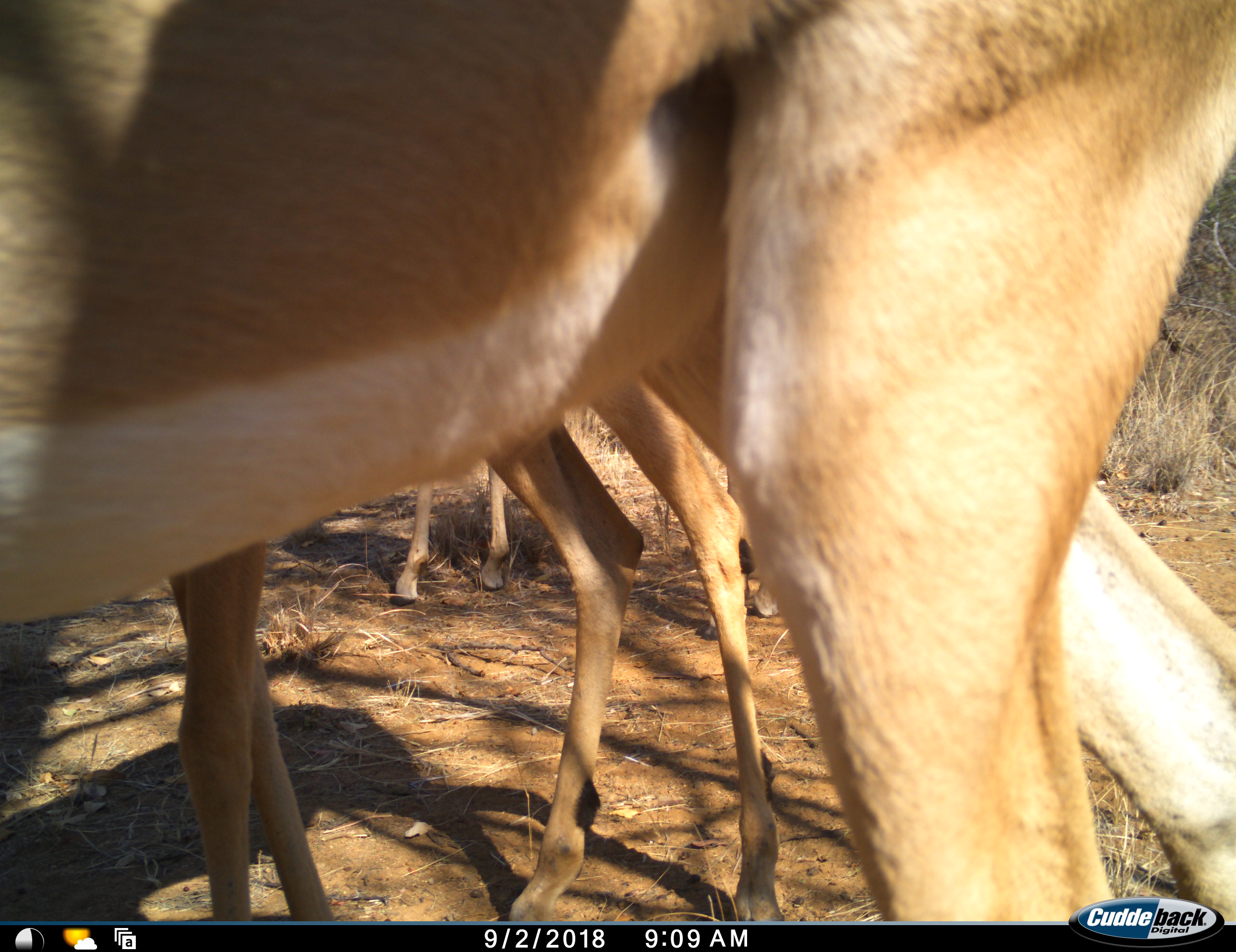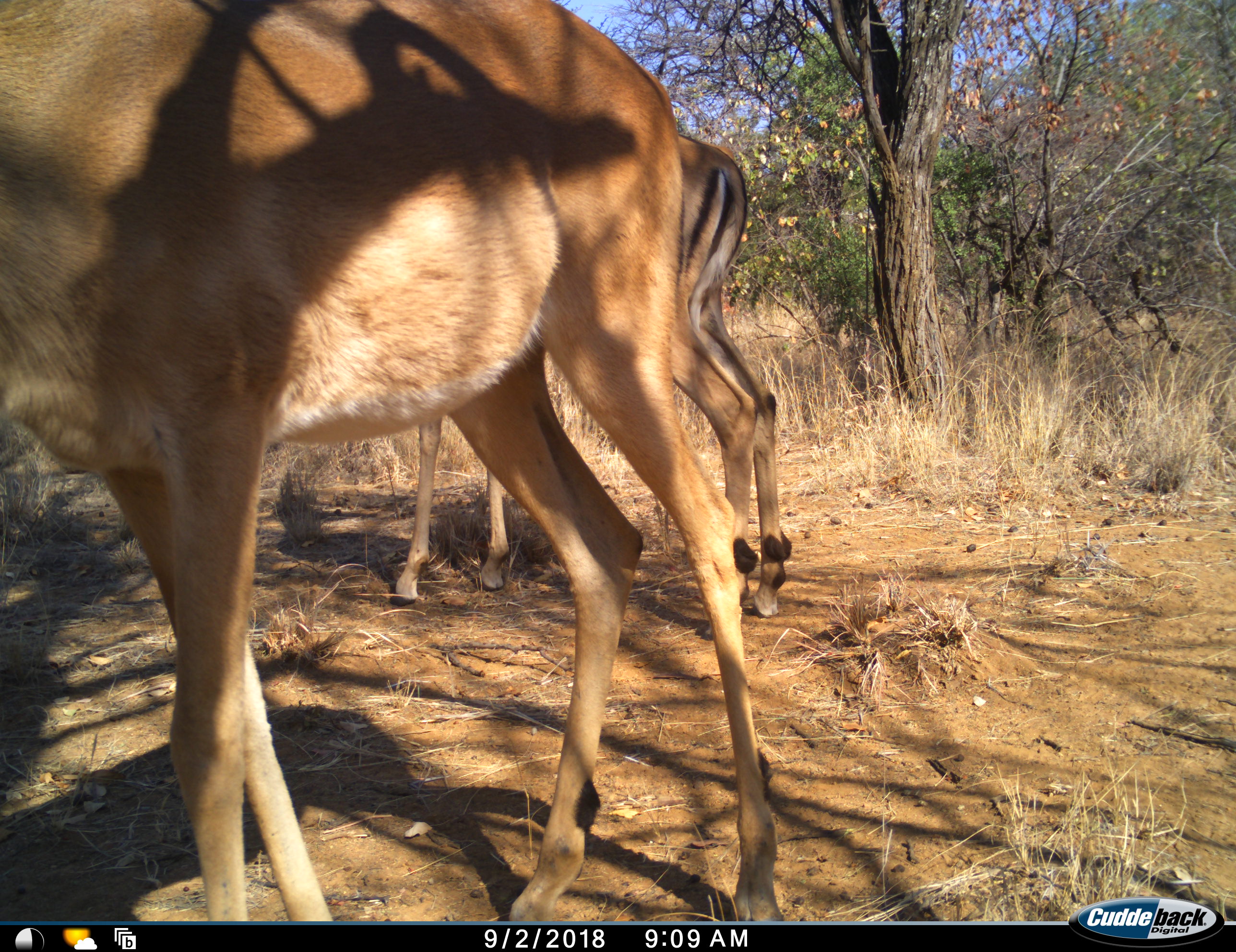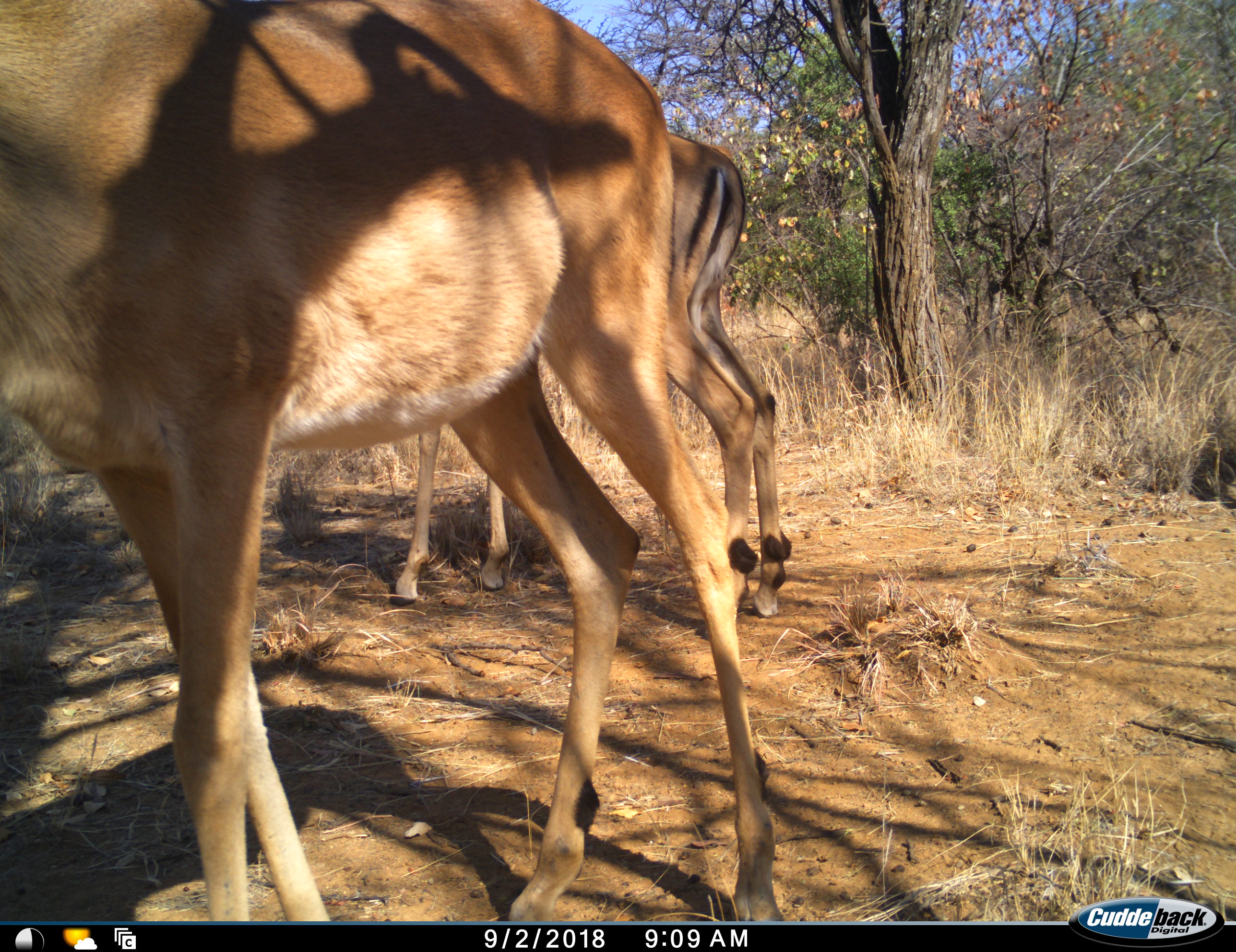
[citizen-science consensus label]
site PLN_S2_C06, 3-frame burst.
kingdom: Animalia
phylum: Chordata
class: Mammalia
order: Artiodactyla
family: Bovidae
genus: Aepyceros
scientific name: Aepyceros melampus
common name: impala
Impala (Aepyceros melampus), count 3. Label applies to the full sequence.